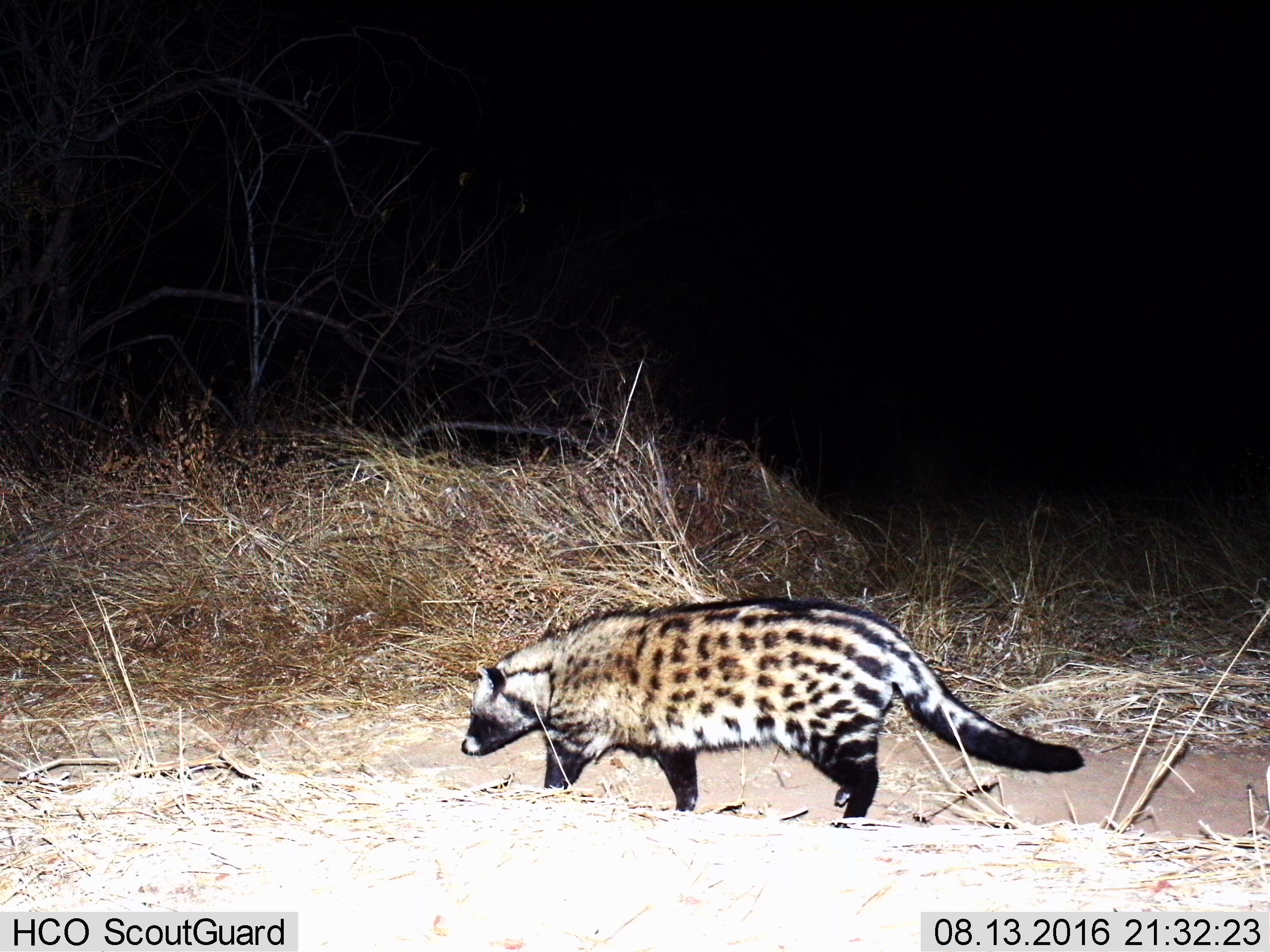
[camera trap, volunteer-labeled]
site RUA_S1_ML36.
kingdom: Animalia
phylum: Chordata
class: Mammalia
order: Carnivora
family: Viverridae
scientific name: Viverridae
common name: civet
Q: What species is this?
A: Civet (Viverridae).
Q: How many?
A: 1.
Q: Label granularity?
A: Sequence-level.